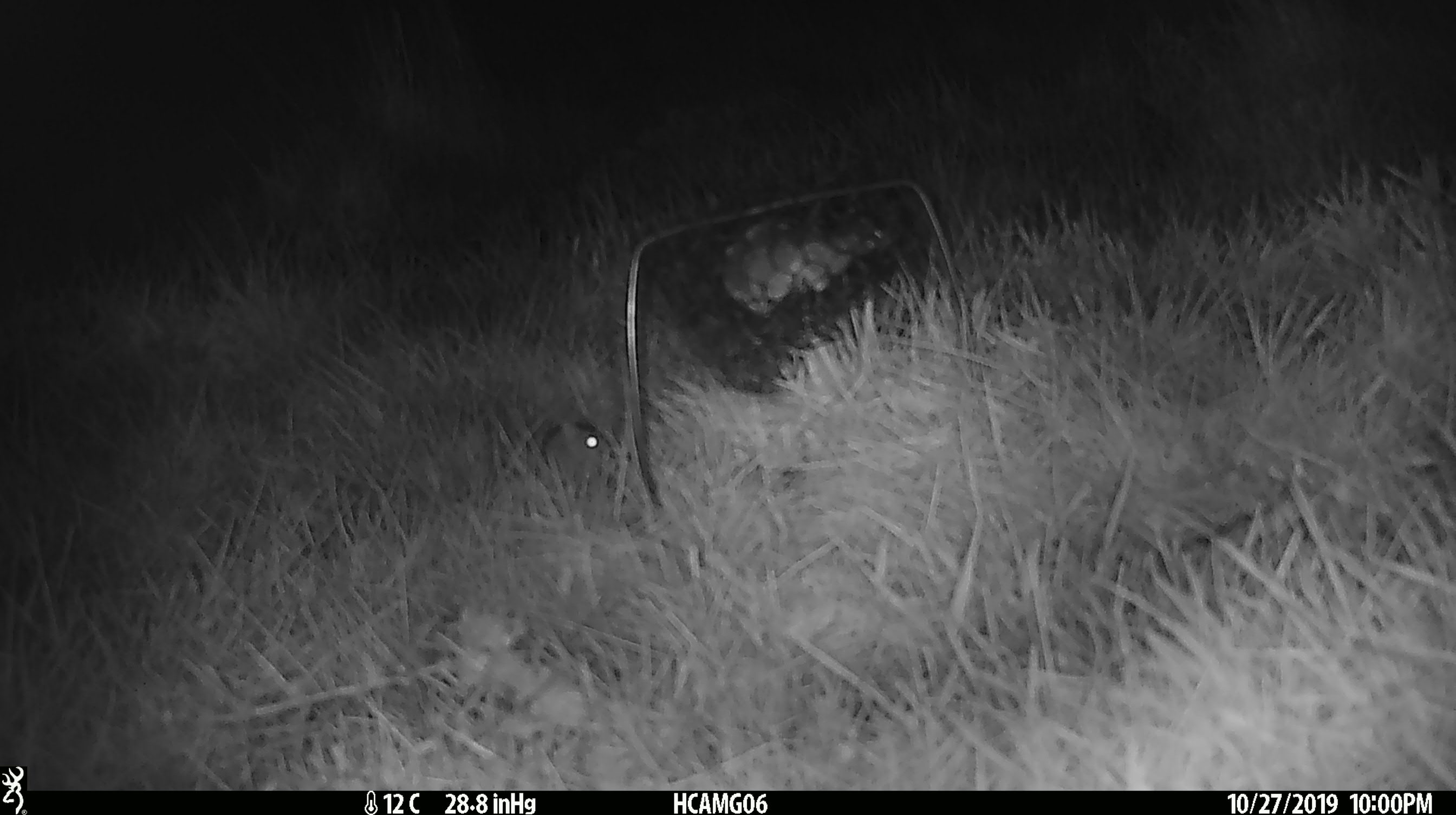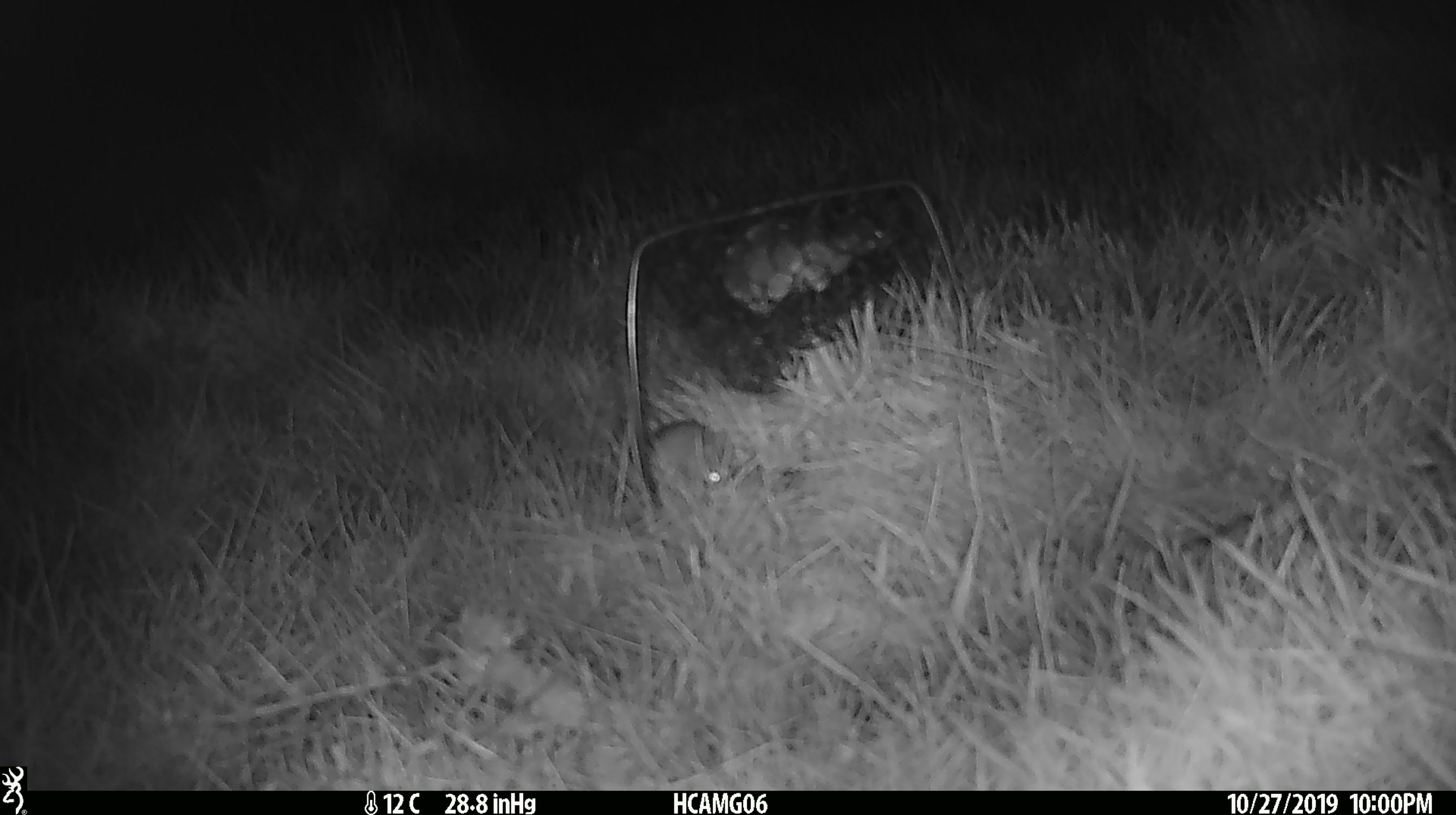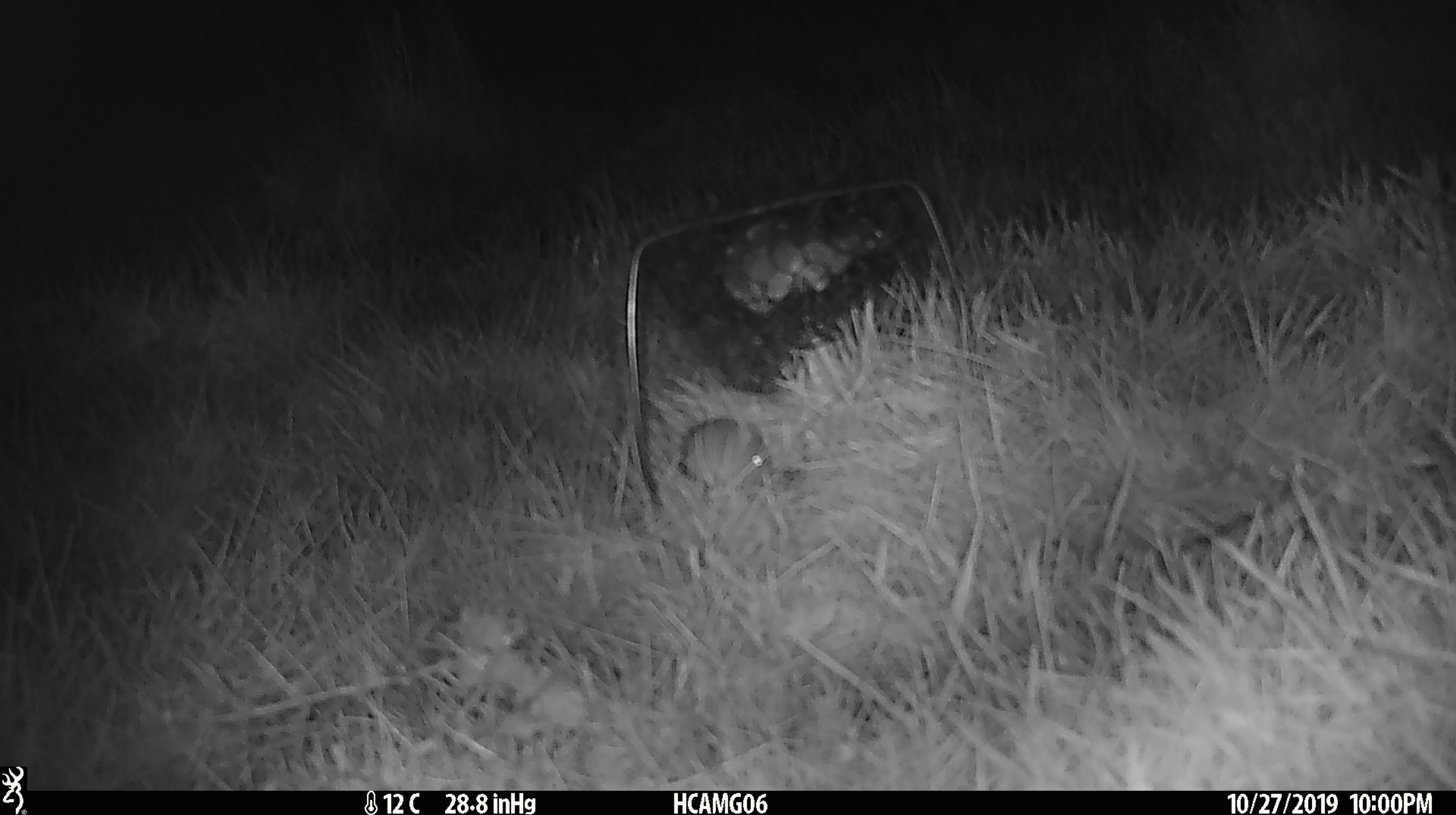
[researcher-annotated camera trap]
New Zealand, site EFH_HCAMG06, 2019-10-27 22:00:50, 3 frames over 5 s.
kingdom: Animalia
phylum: Chordata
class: Mammalia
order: Rodentia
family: Muridae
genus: Mus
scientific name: Mus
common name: mouse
Mouse (Mus).